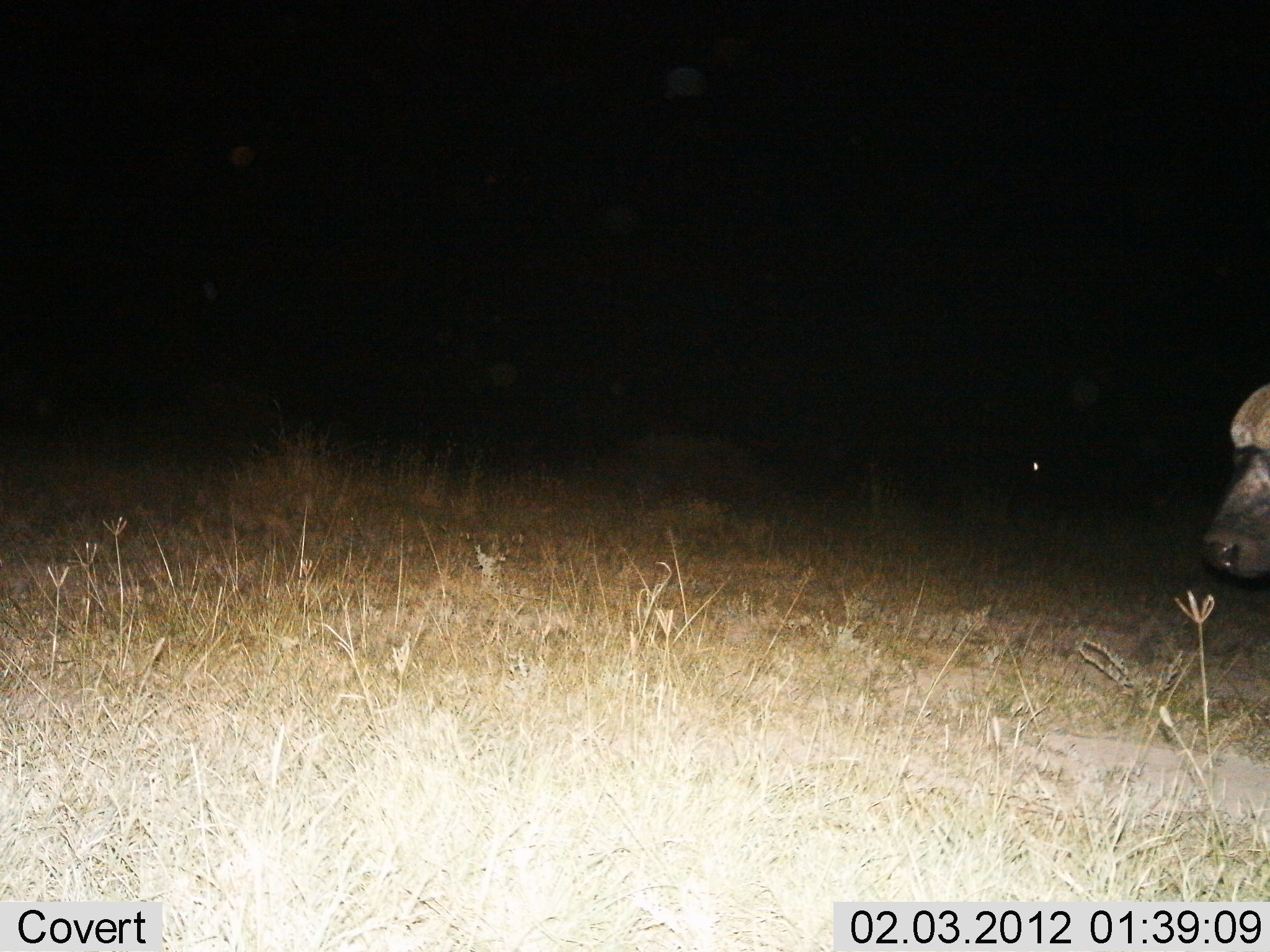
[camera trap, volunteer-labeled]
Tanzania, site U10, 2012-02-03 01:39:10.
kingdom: Animalia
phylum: Chordata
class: Mammalia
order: Artiodactyla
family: Bovidae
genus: Syncerus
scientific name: Syncerus caffer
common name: cape buffalo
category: buffalo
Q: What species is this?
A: Buffalo (cape buffalo) (Syncerus caffer).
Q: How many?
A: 1.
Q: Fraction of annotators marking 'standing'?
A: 81%.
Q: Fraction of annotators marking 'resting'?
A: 0%.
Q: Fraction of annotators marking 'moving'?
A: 19%.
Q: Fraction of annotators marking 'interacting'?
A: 0%.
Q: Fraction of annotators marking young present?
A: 0%.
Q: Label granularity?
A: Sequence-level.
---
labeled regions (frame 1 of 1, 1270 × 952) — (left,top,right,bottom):
animal: (1198,382,1270,583)